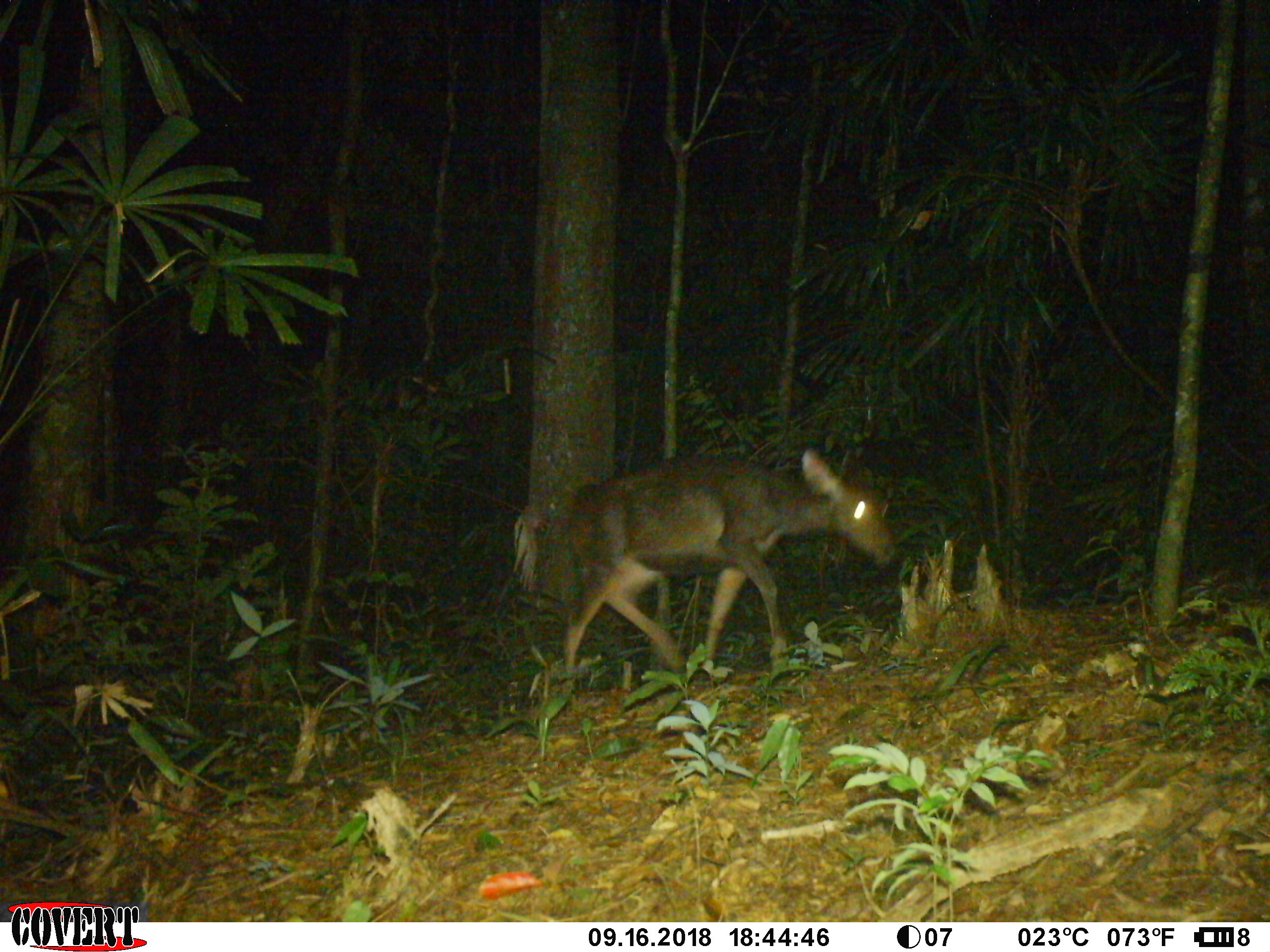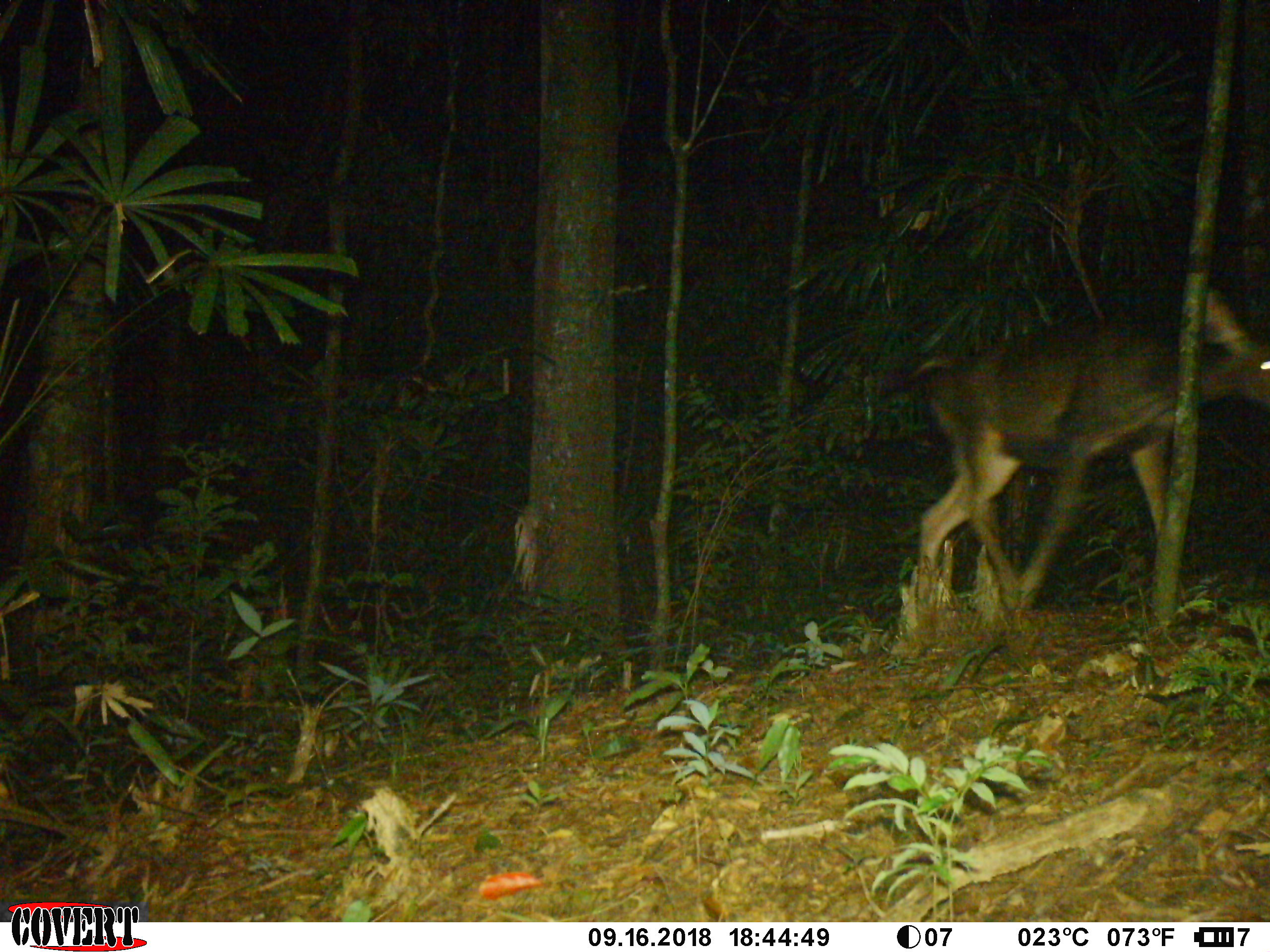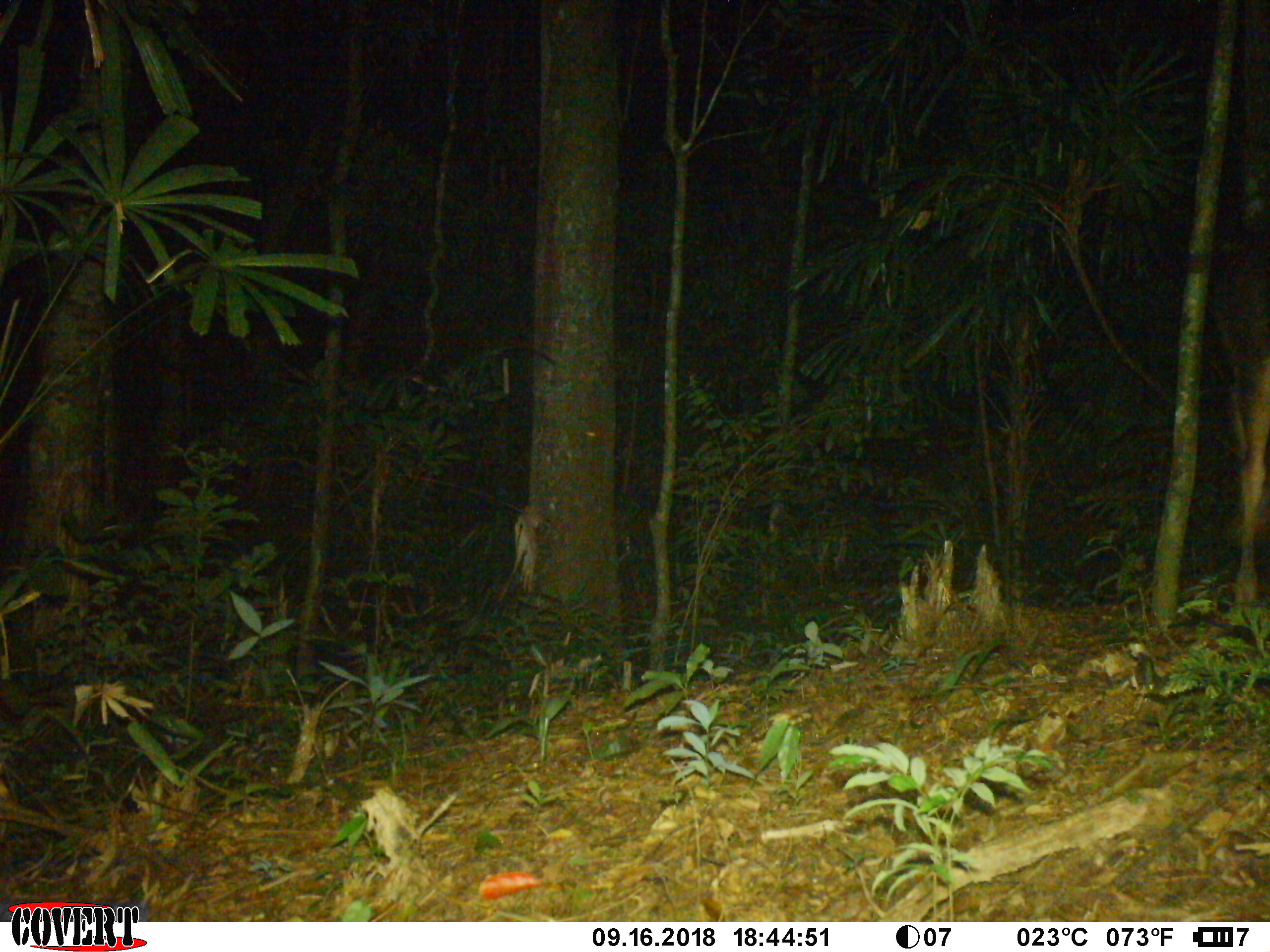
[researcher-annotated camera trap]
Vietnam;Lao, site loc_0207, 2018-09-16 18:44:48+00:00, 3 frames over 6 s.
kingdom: Animalia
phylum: Chordata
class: Mammalia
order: Artiodactyla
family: Cervidae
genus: Rusa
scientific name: Rusa unicolor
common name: sambar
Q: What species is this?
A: Sambar (Rusa unicolor).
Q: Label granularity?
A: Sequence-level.